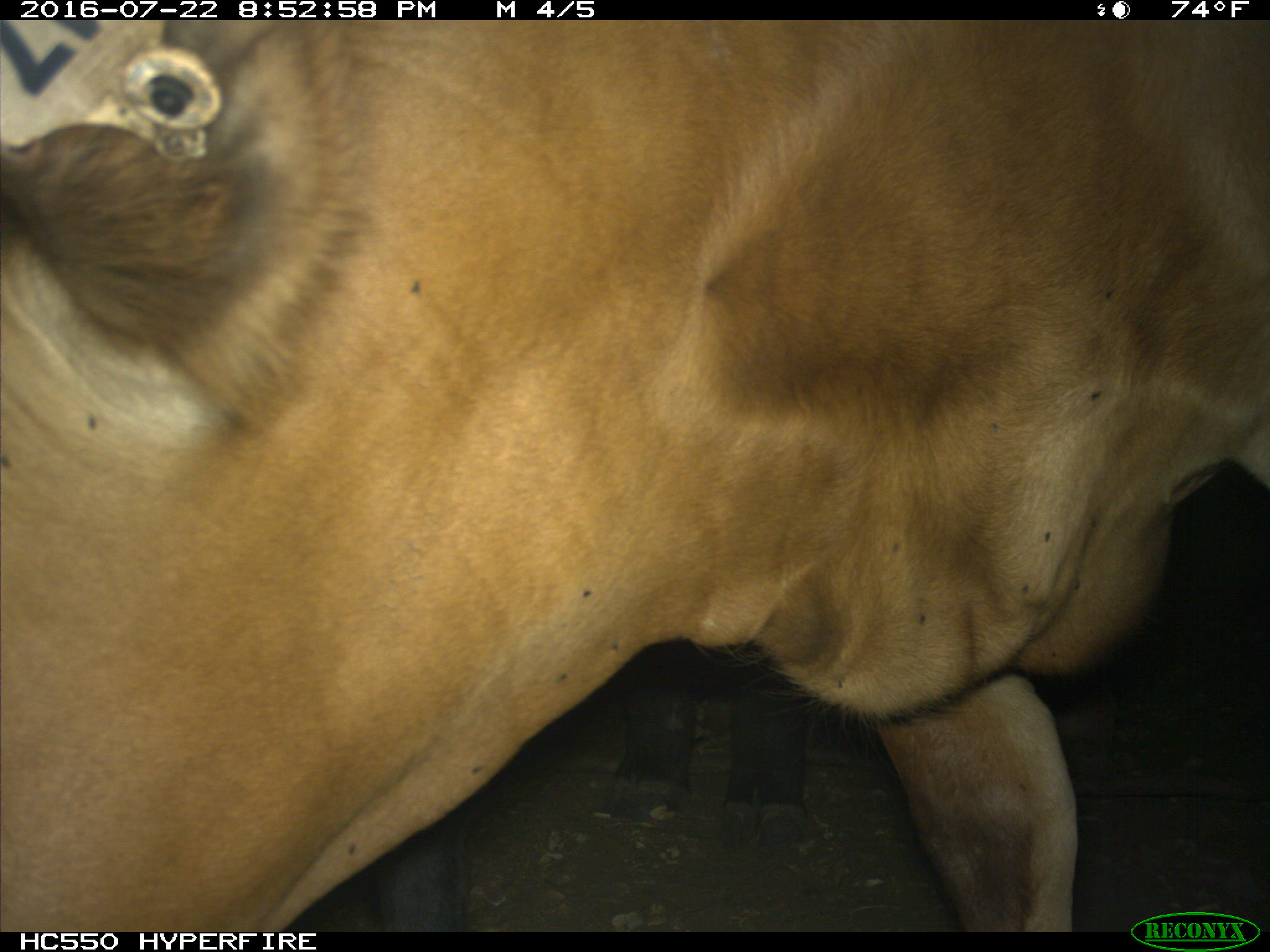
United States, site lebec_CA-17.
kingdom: Animalia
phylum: Chordata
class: Mammalia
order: Artiodactyla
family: Bovidae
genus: Bos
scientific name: Bos taurus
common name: domestic cow